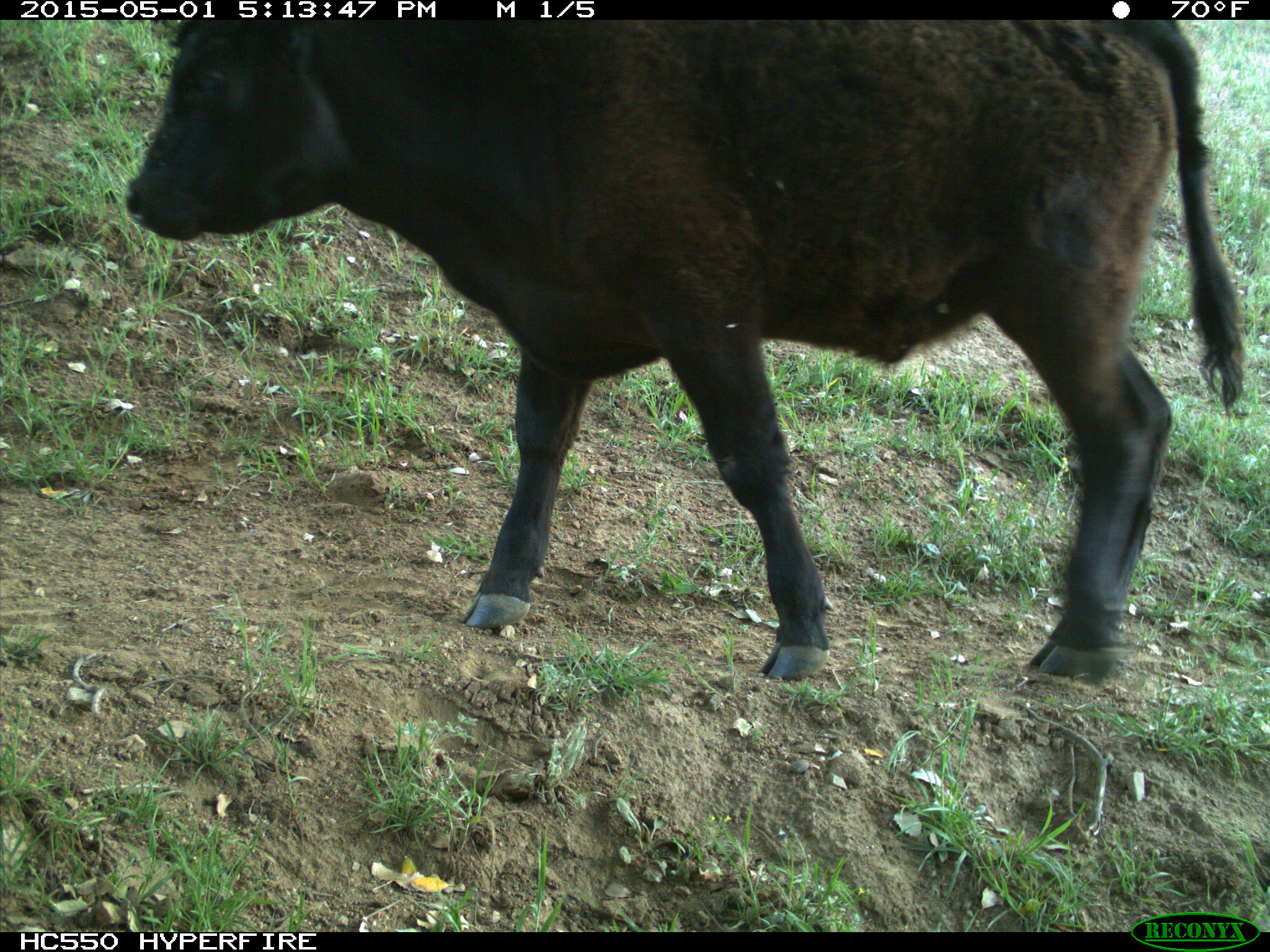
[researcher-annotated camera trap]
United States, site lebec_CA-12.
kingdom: Animalia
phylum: Chordata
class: Mammalia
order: Artiodactyla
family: Bovidae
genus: Bos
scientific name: Bos taurus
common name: domestic cow